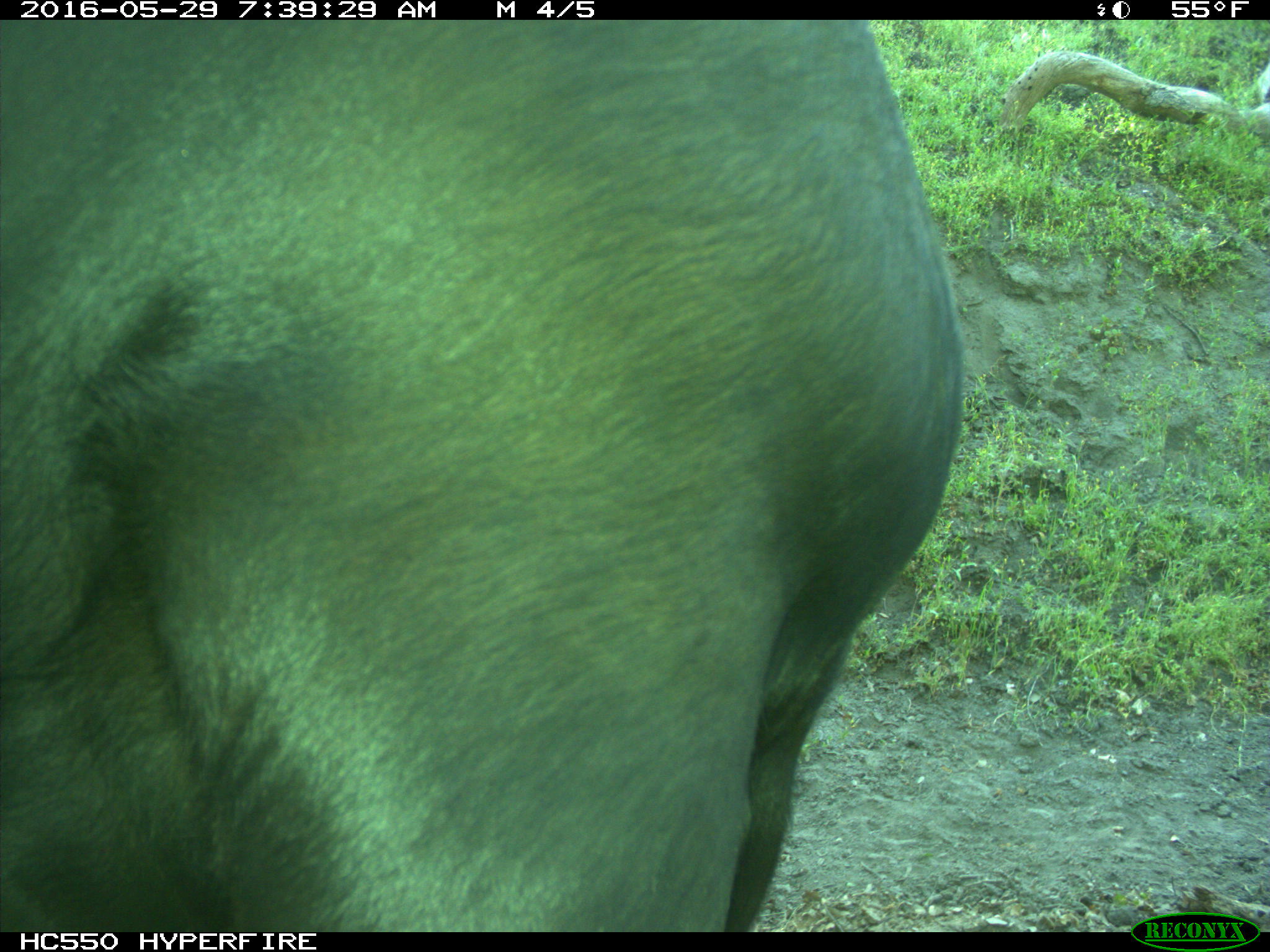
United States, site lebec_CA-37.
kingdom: Animalia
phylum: Chordata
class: Mammalia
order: Artiodactyla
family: Bovidae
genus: Bos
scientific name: Bos taurus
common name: domestic cow